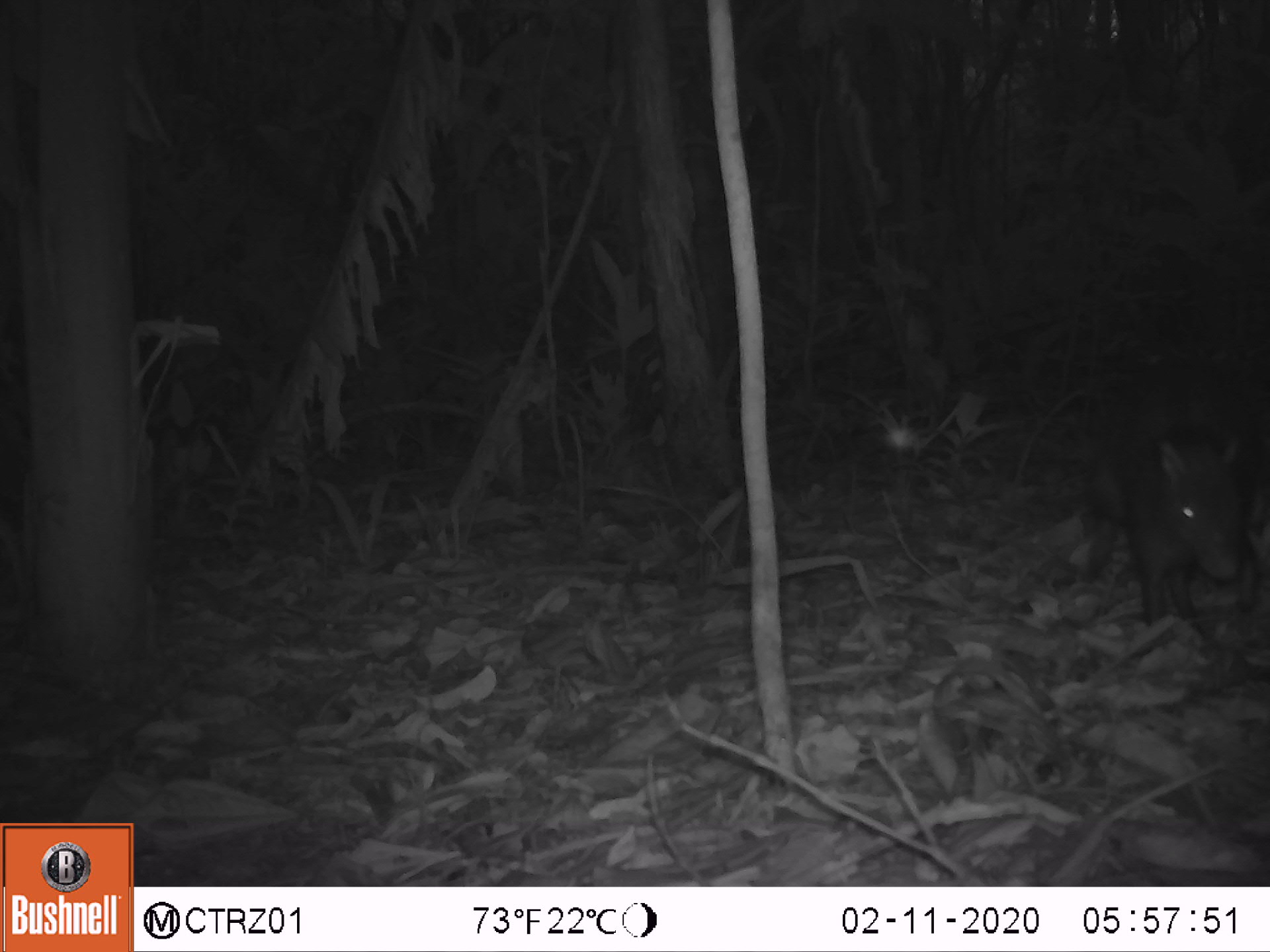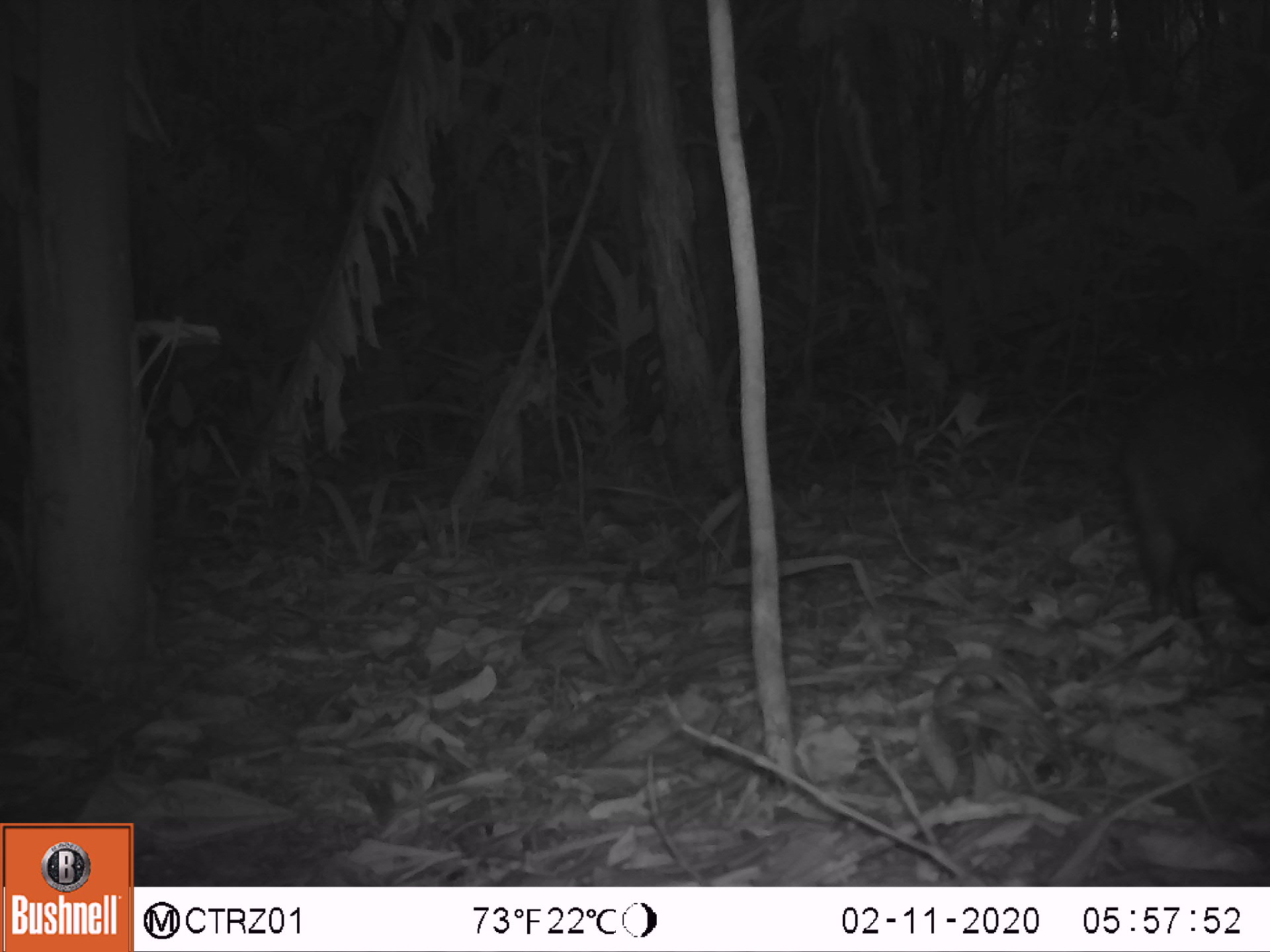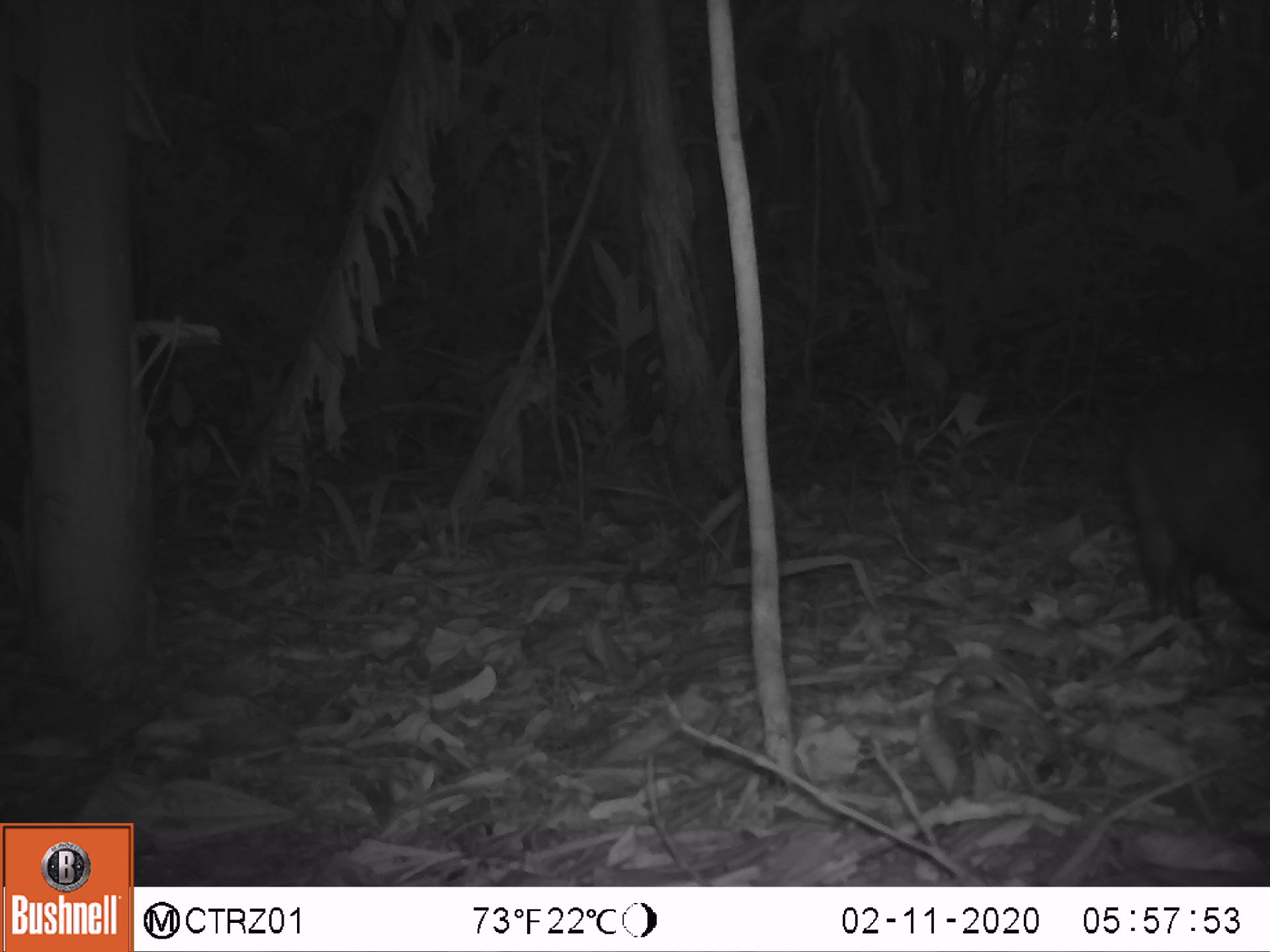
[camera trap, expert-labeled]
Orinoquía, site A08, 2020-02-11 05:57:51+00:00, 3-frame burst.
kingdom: Animalia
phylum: Chordata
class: Mammalia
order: Rodentia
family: Dasyproctidae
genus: Dasyprocta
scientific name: Dasyprocta fuliginosa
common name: black agouti